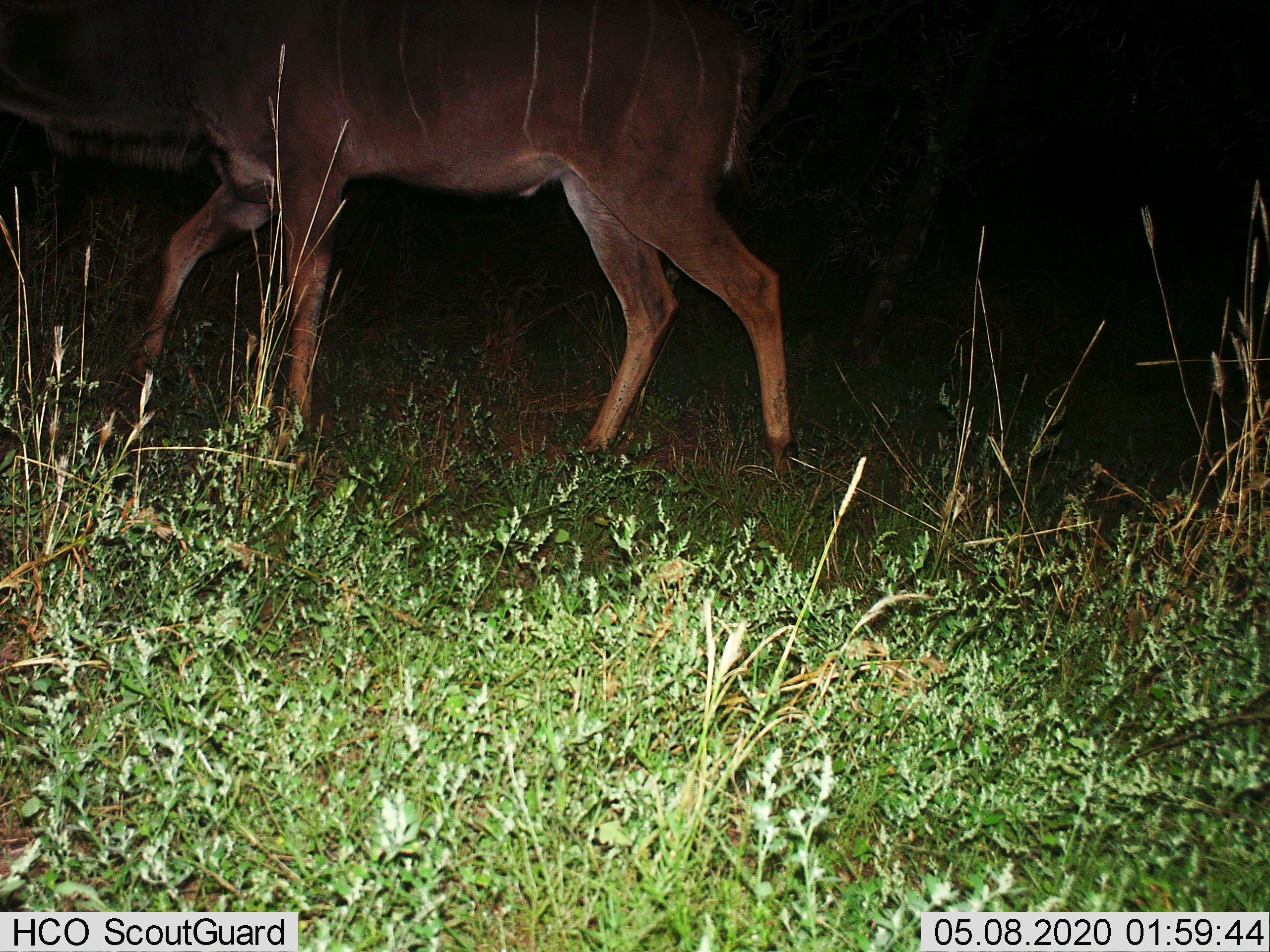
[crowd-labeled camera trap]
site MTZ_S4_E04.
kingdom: Animalia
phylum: Chordata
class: Mammalia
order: Artiodactyla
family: Bovidae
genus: Tragelaphus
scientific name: Tragelaphus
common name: kudu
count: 1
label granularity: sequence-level